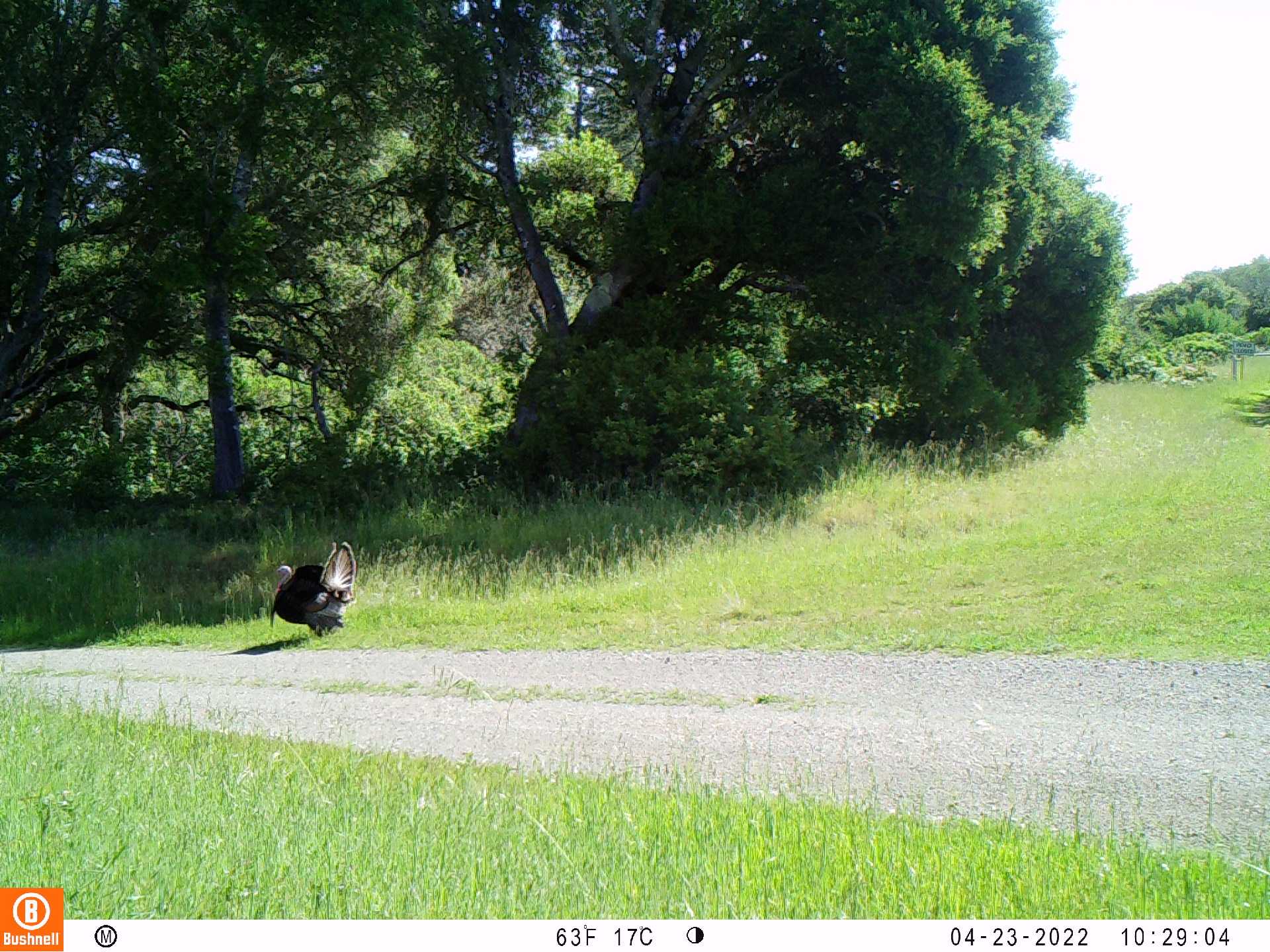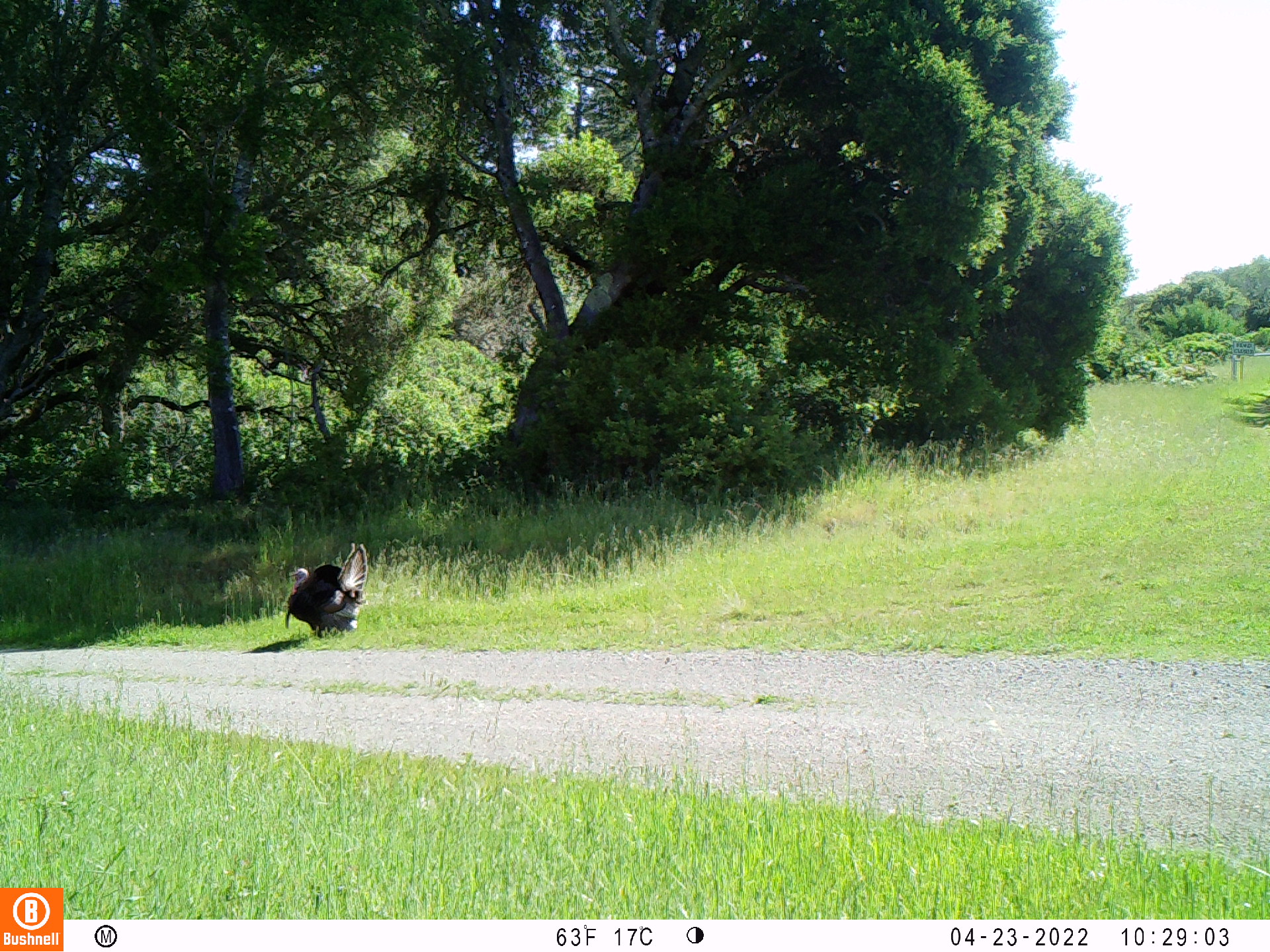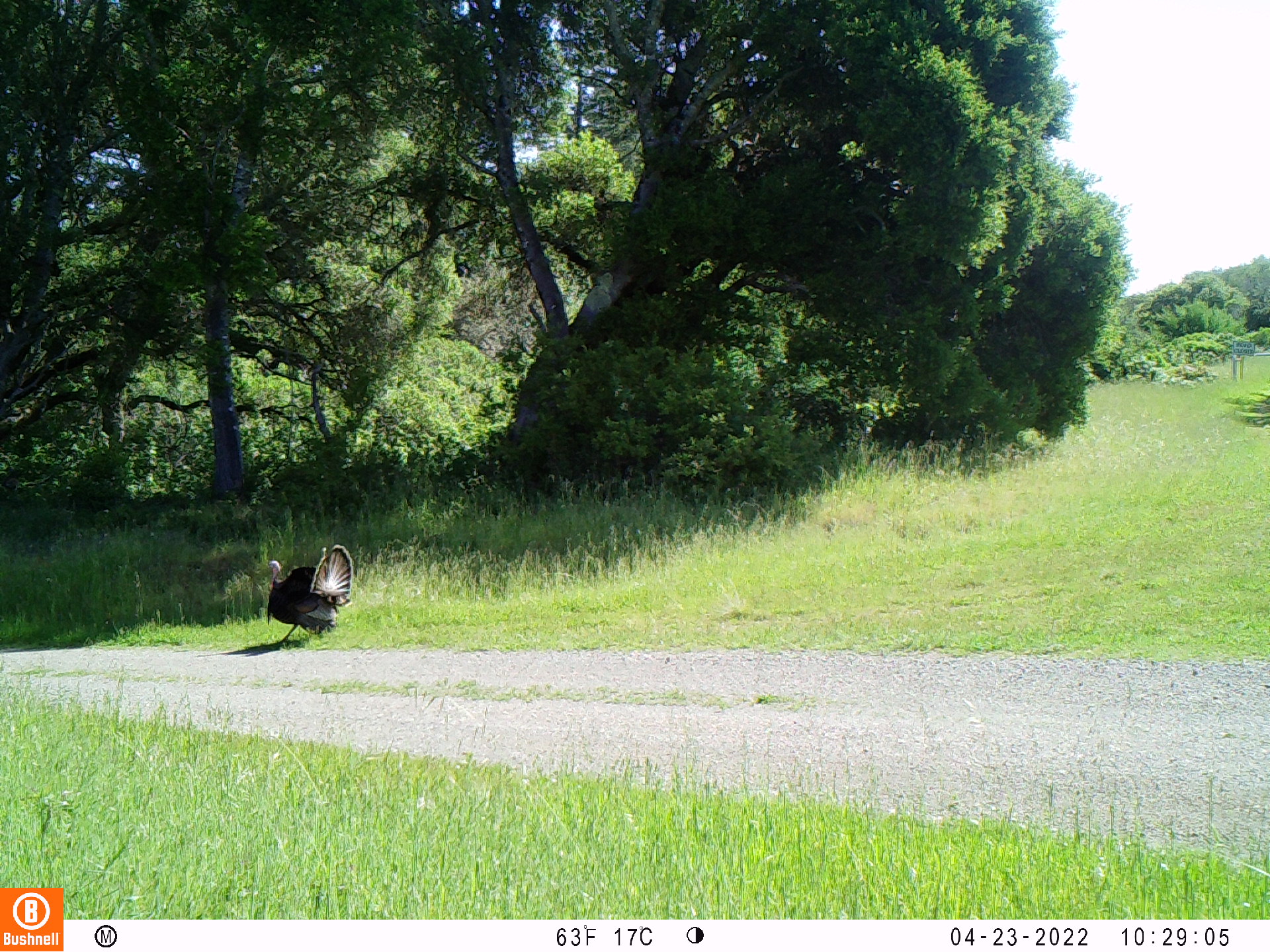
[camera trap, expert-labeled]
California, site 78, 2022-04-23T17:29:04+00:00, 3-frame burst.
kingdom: Animalia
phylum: Chordata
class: Aves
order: Galliformes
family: Phasianidae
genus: Meleagris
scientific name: Meleagris gallopavo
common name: turkey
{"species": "turkey (Meleagris gallopavo)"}